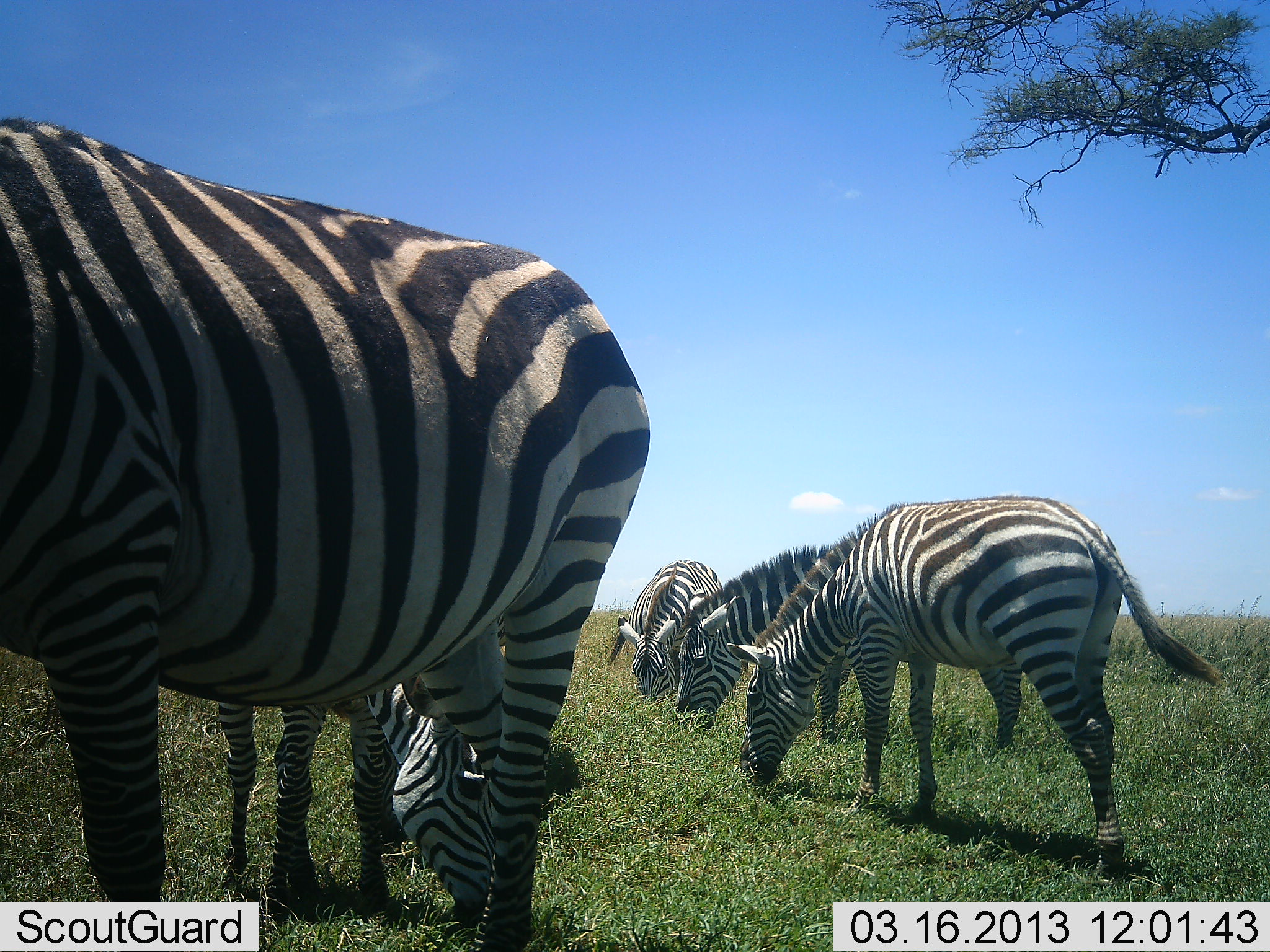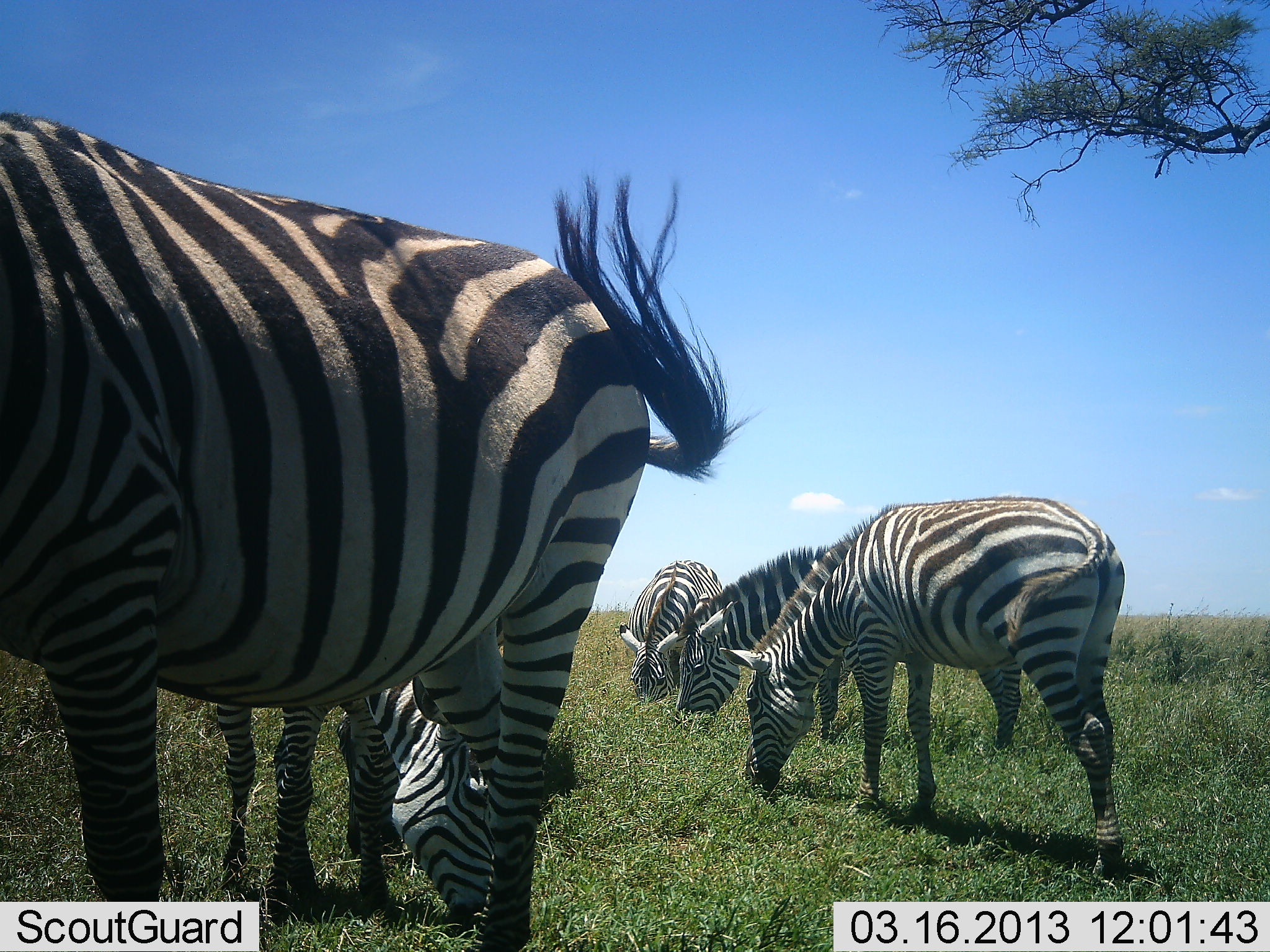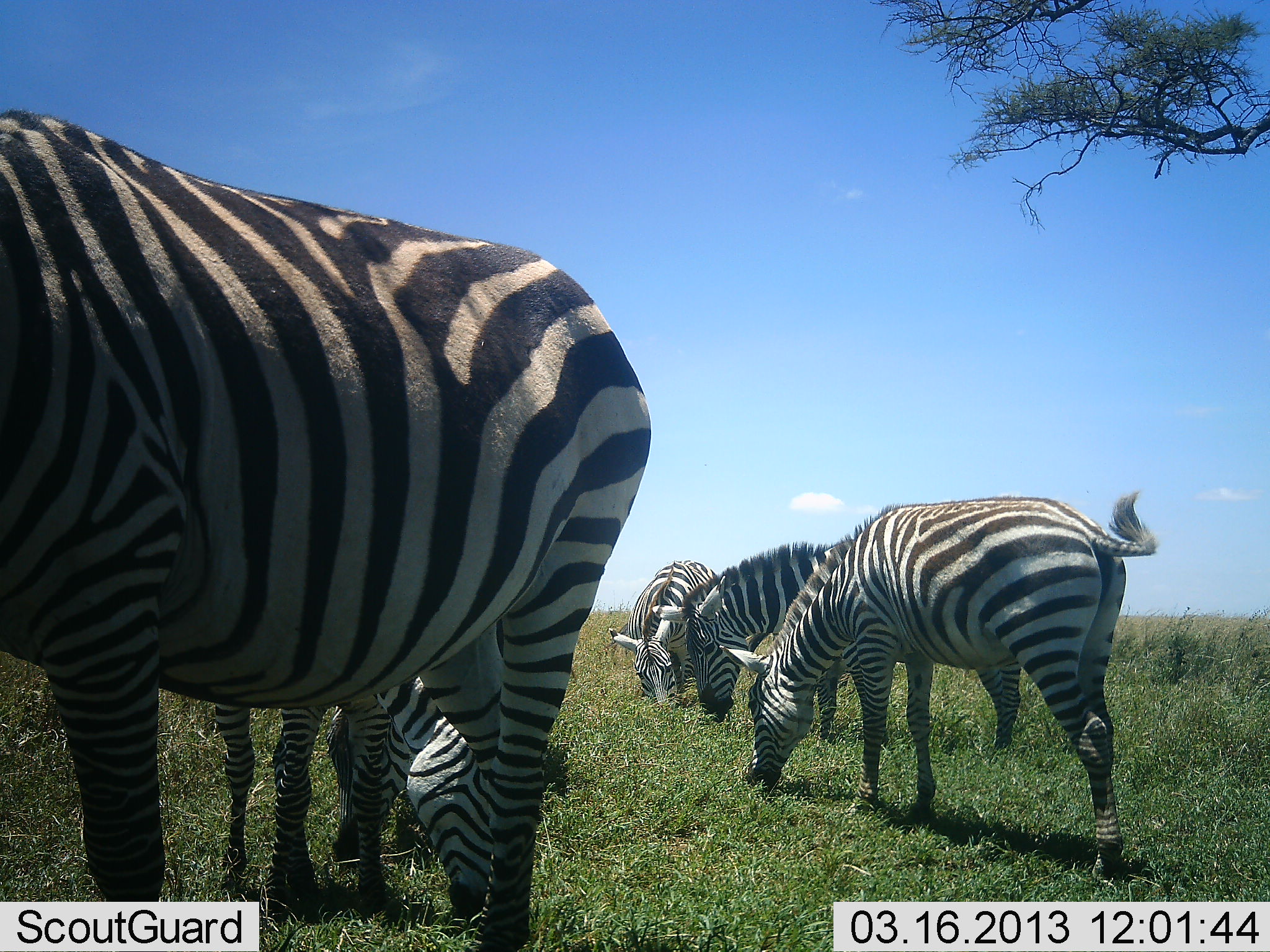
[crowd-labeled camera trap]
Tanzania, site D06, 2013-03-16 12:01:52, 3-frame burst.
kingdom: Animalia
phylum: Chordata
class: Mammalia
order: Perissodactyla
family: Equidae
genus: Equus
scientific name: Equus quagga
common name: plains zebra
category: zebra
Zebra (plains zebra) (Equus quagga), count 5. Behavior (volunteer vote fractions): standing 52%, resting 0%, moving 0%, interacting 0%. Young present (vote fraction): 5%. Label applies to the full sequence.